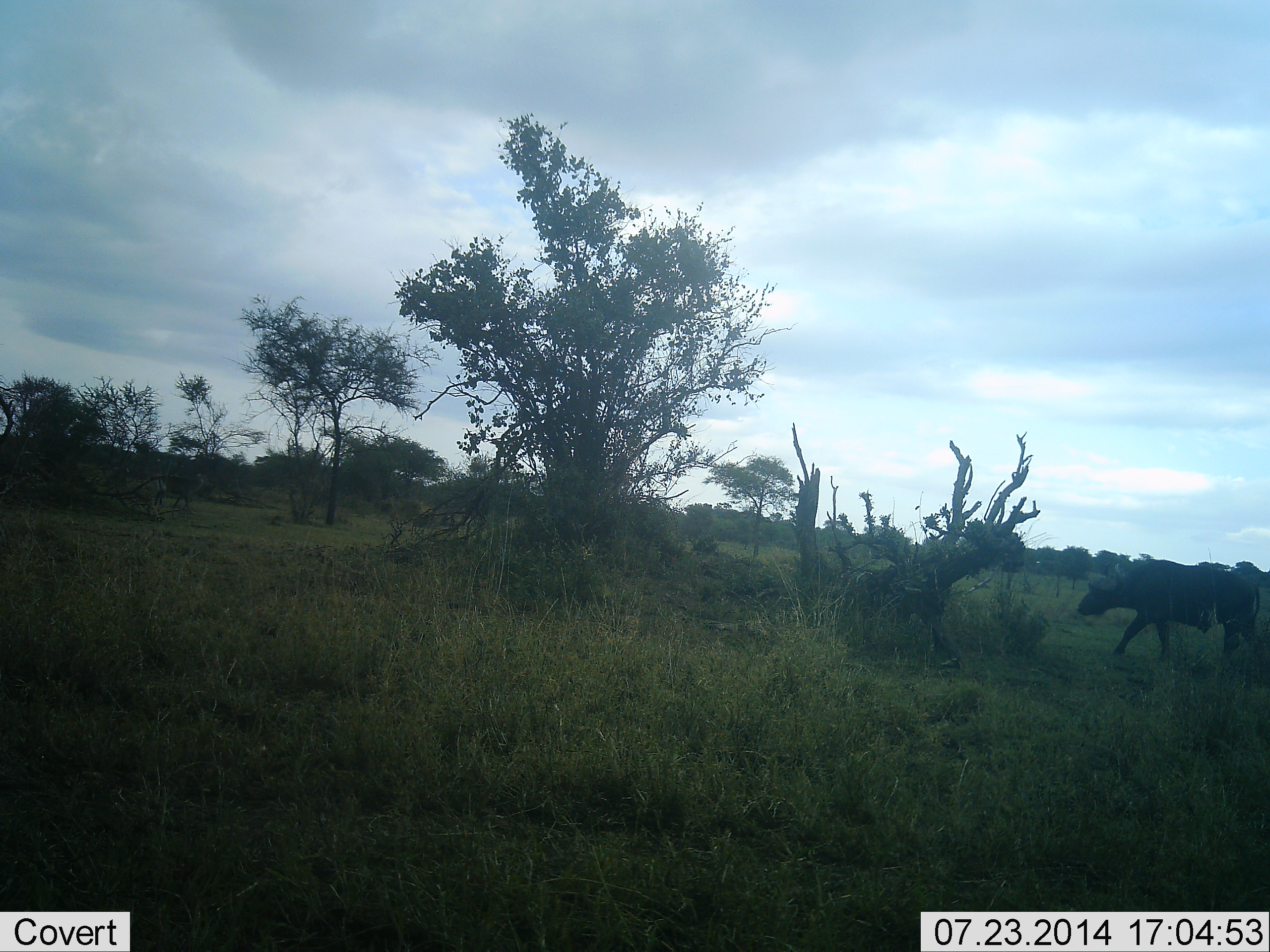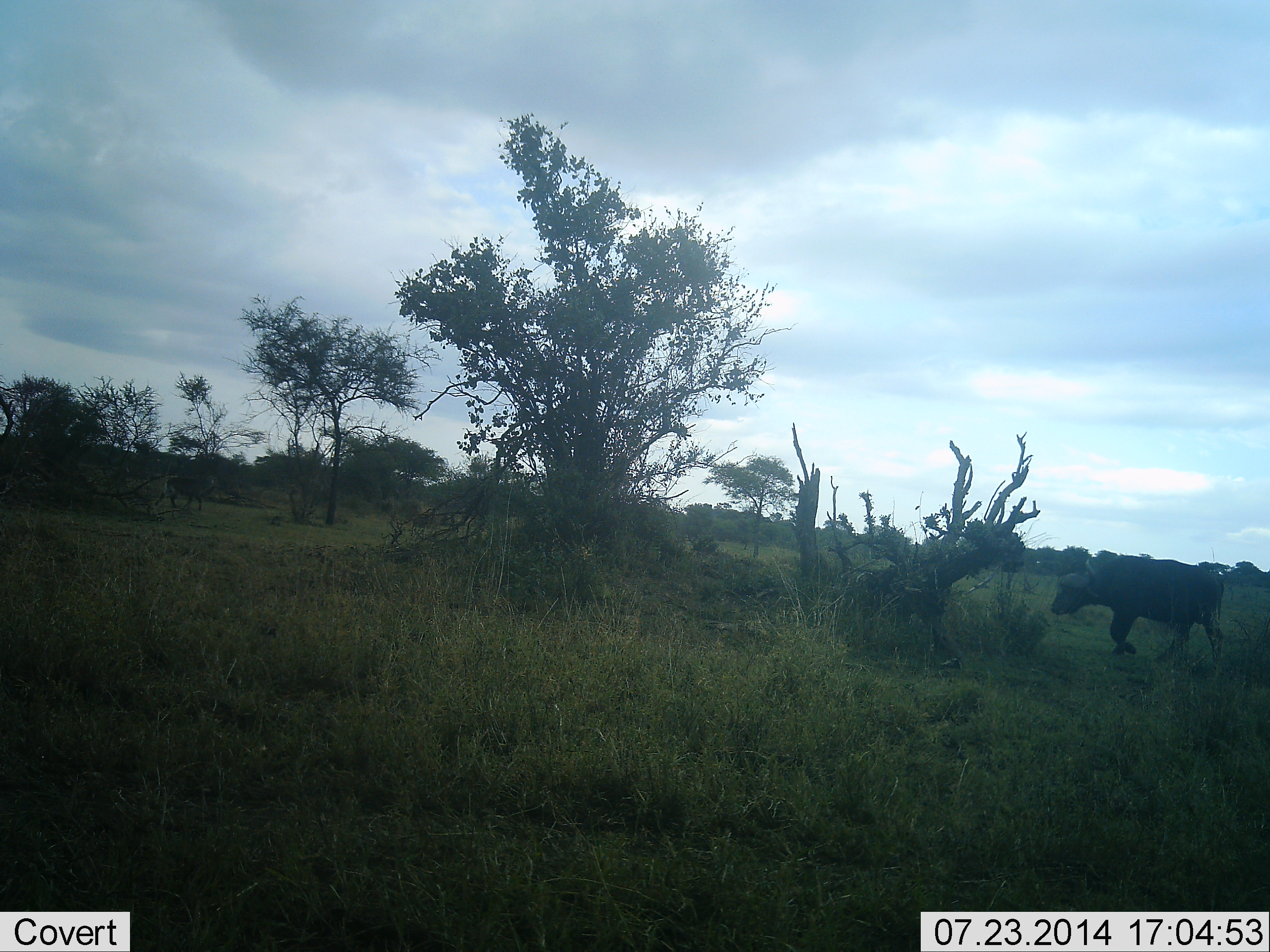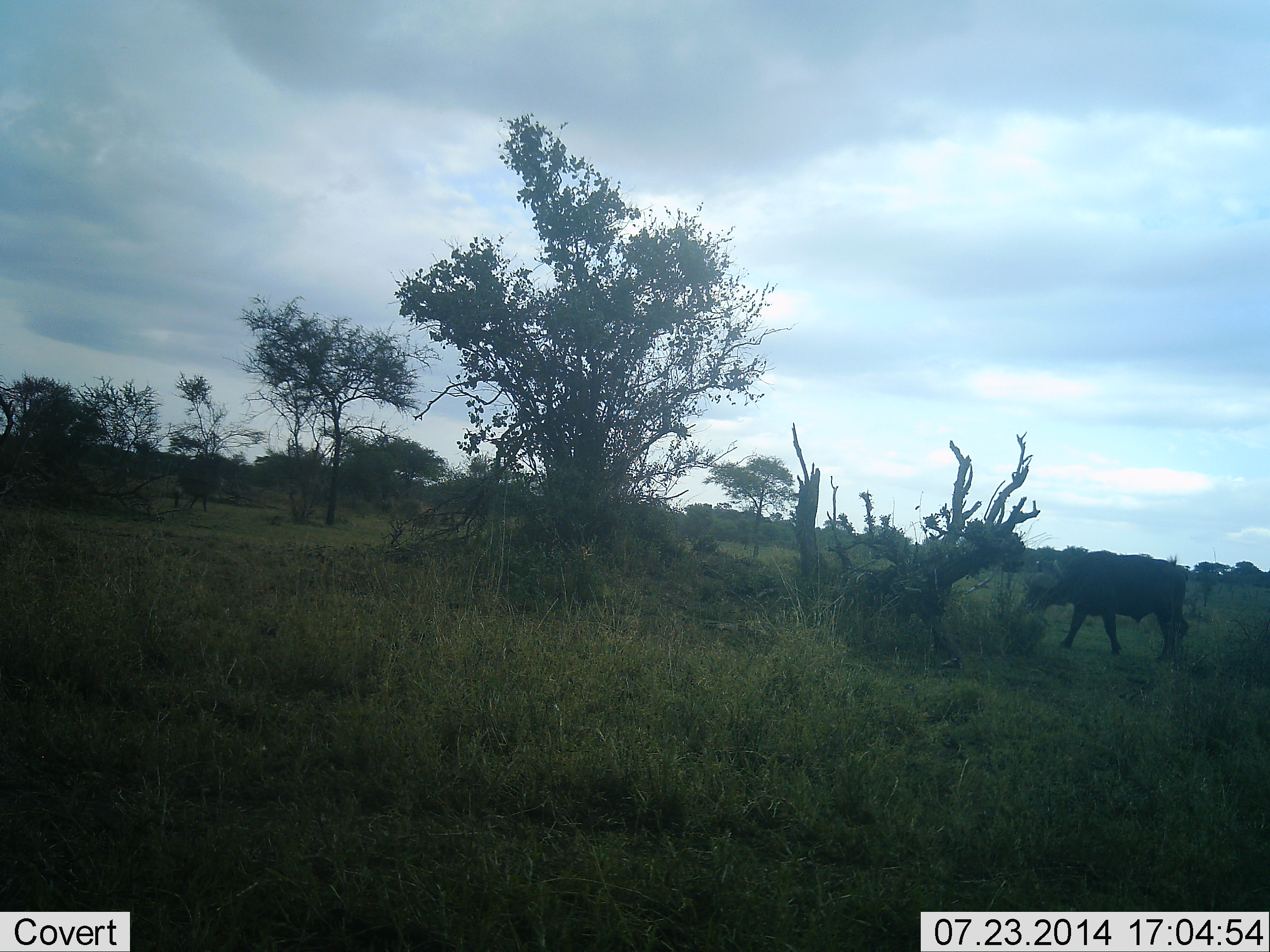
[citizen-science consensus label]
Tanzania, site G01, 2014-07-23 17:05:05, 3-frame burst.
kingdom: Animalia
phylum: Chordata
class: Mammalia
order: Artiodactyla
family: Bovidae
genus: Syncerus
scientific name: Syncerus caffer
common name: cape buffalo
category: buffalo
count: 1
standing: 8%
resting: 0%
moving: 92%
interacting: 0%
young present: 0%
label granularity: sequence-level